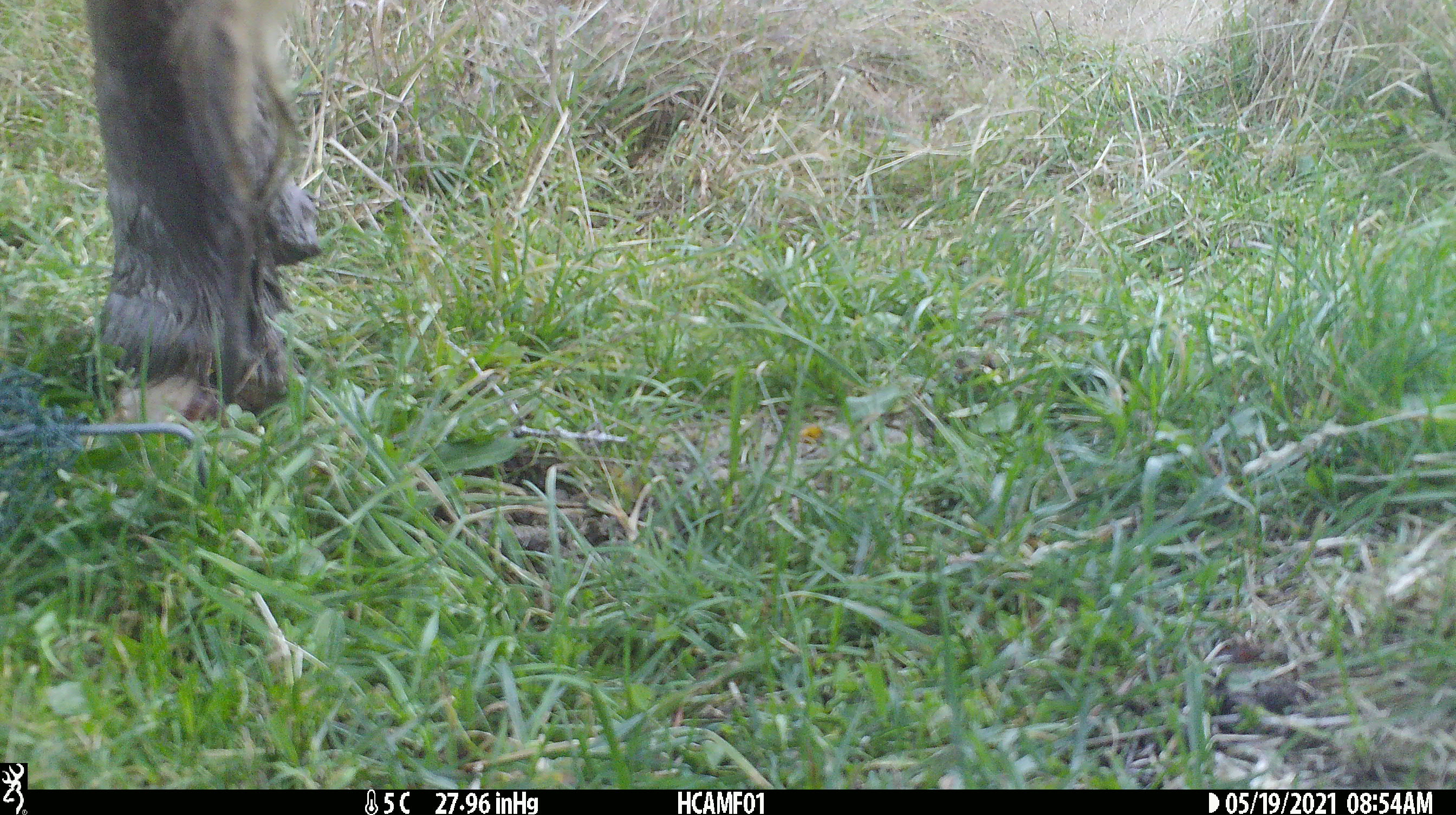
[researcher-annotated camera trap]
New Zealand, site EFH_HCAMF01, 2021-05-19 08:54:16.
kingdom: Animalia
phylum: Chordata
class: Mammalia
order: Artiodactyla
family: Bovidae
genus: Bos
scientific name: Bos taurus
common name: domestic cow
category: cow